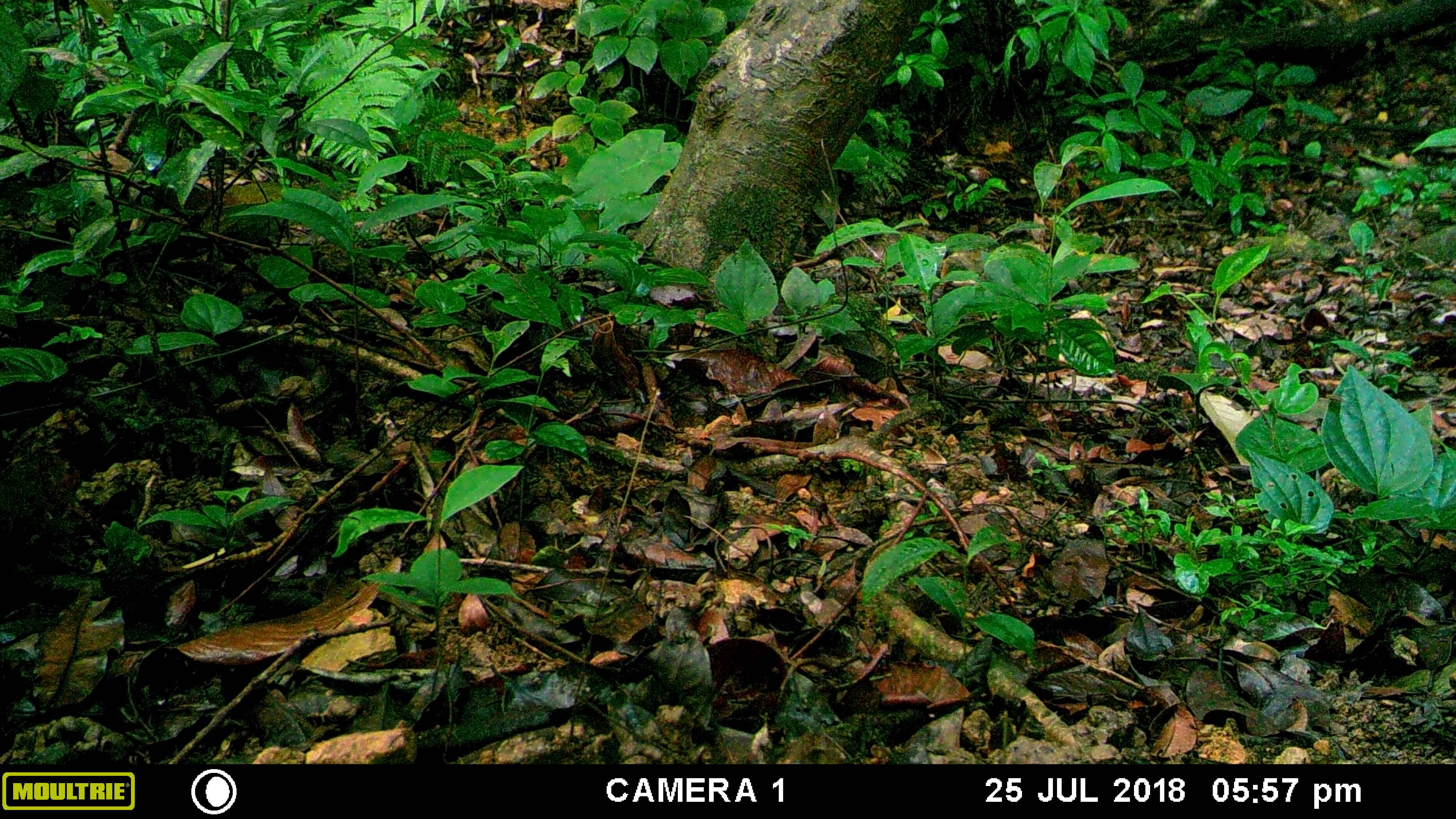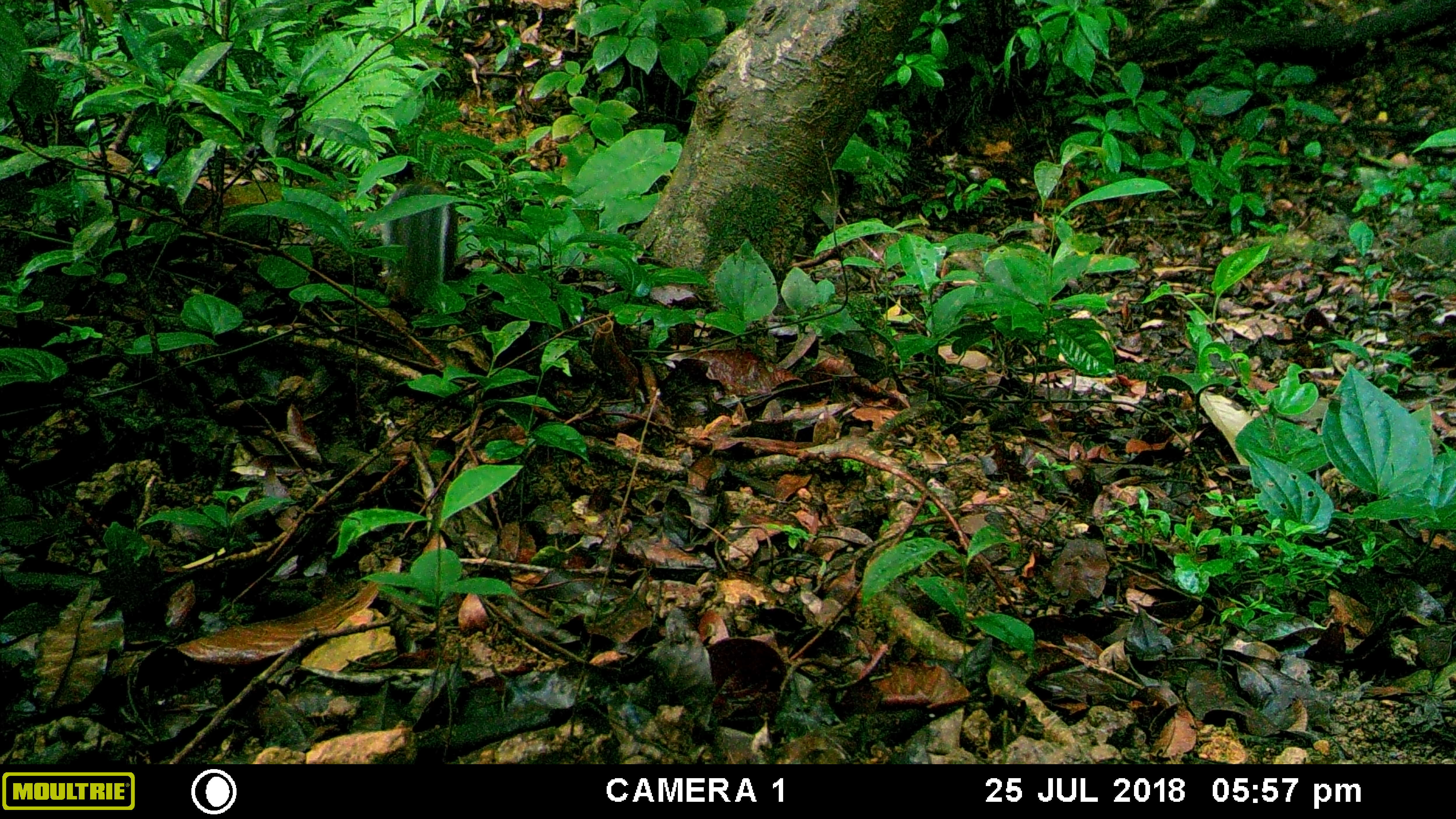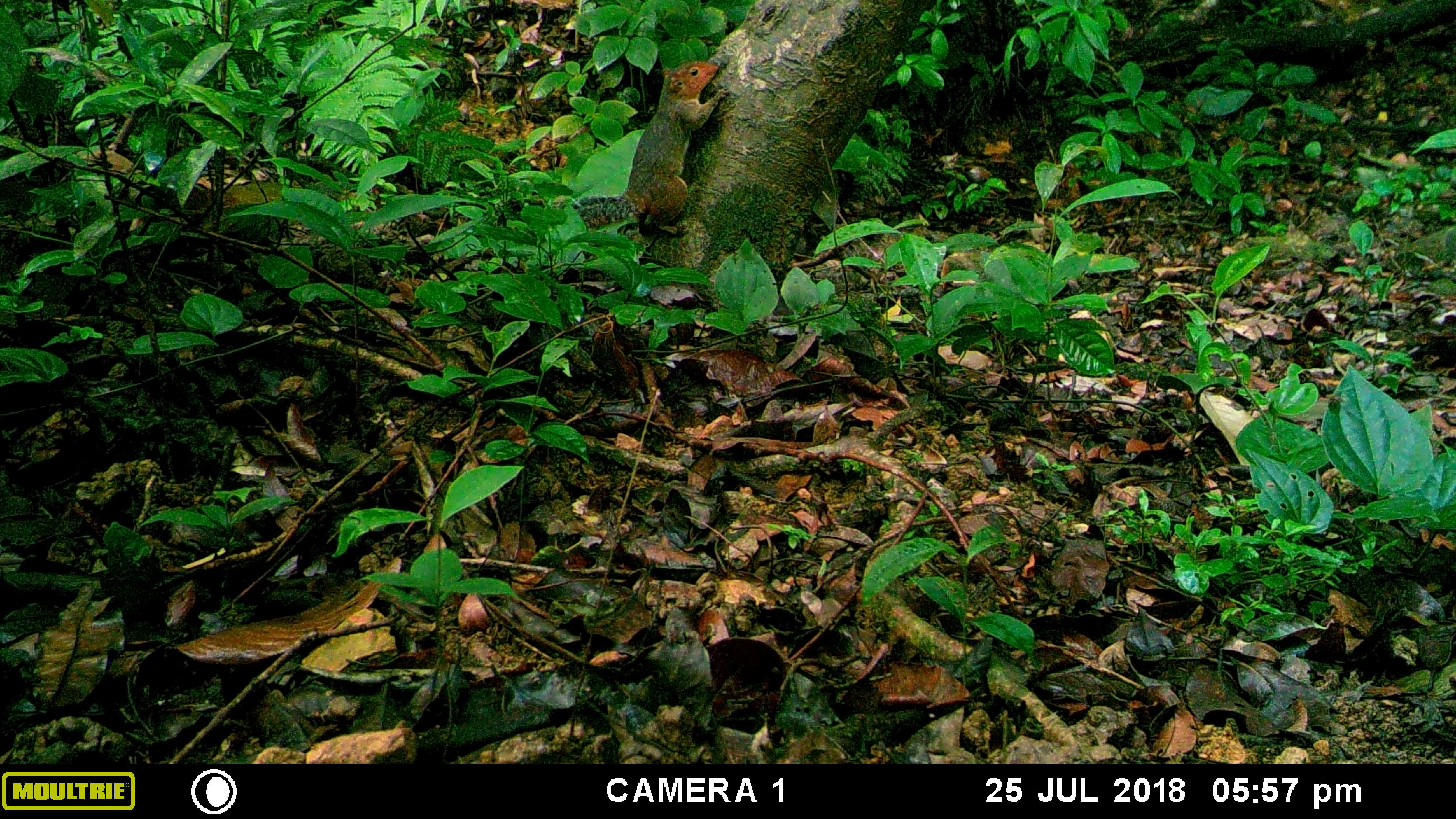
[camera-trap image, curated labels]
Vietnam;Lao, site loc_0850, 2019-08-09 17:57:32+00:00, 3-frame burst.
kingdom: Animalia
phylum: Chordata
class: Mammalia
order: Rodentia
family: Sciuridae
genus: Dremomys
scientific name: Dremomys rufigenis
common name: red-cheeked squirrel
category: red cheeked squirrel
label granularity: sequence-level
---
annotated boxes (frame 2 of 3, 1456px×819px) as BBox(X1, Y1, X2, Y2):
red cheeked squirrel: BBox(378, 178, 459, 306)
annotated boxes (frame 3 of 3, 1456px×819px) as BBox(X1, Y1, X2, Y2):
red cheeked squirrel: BBox(570, 59, 731, 236)